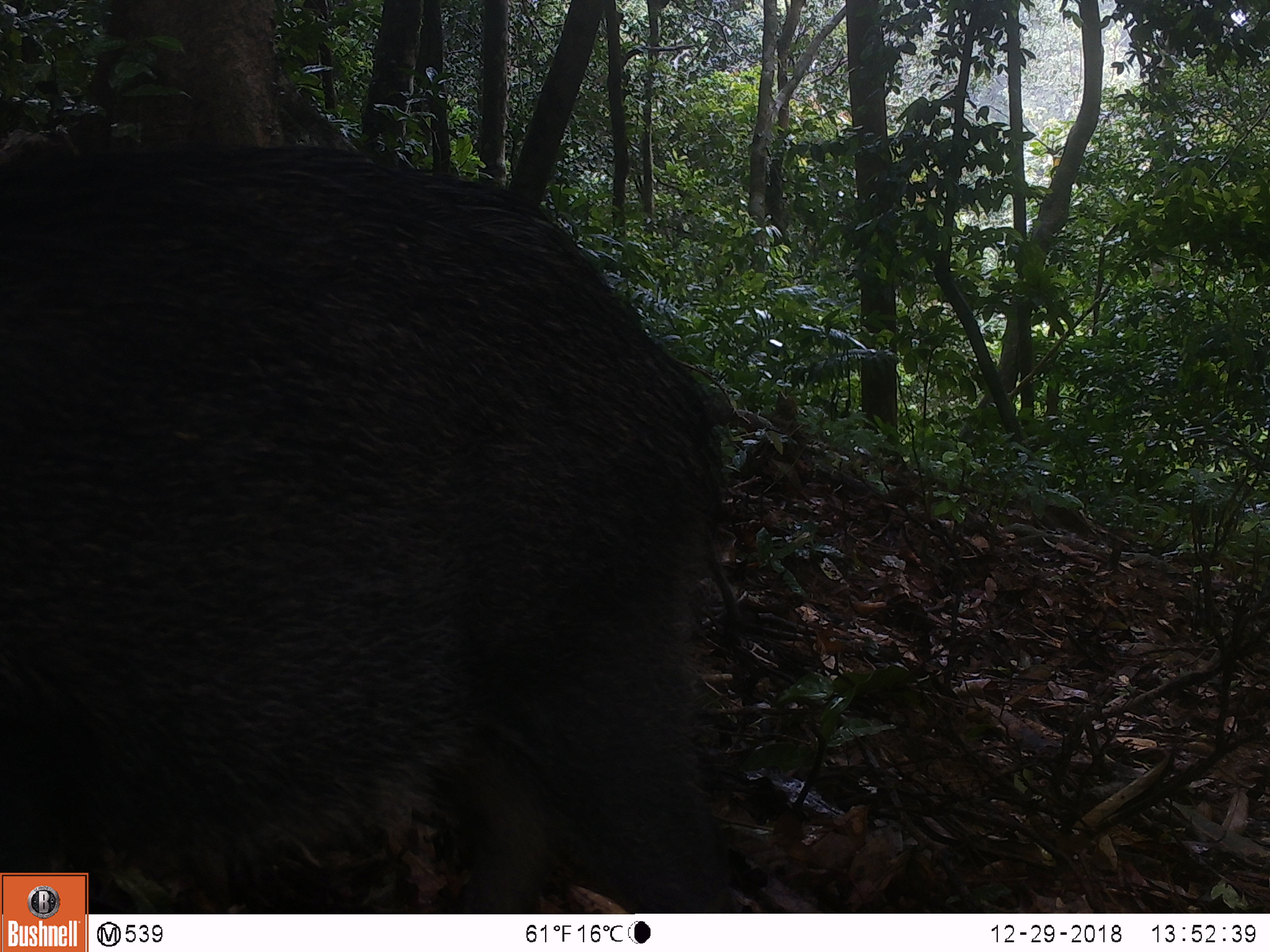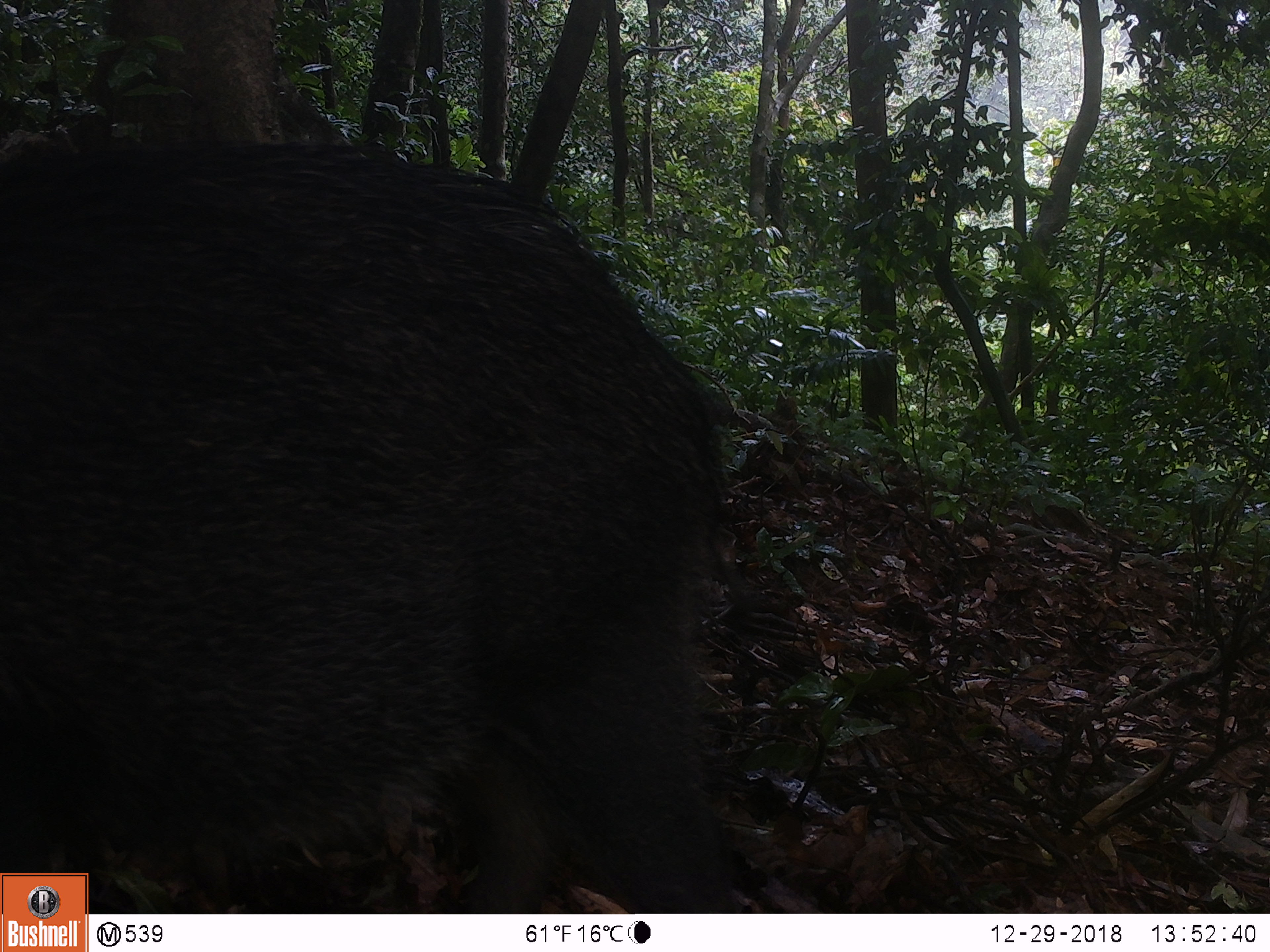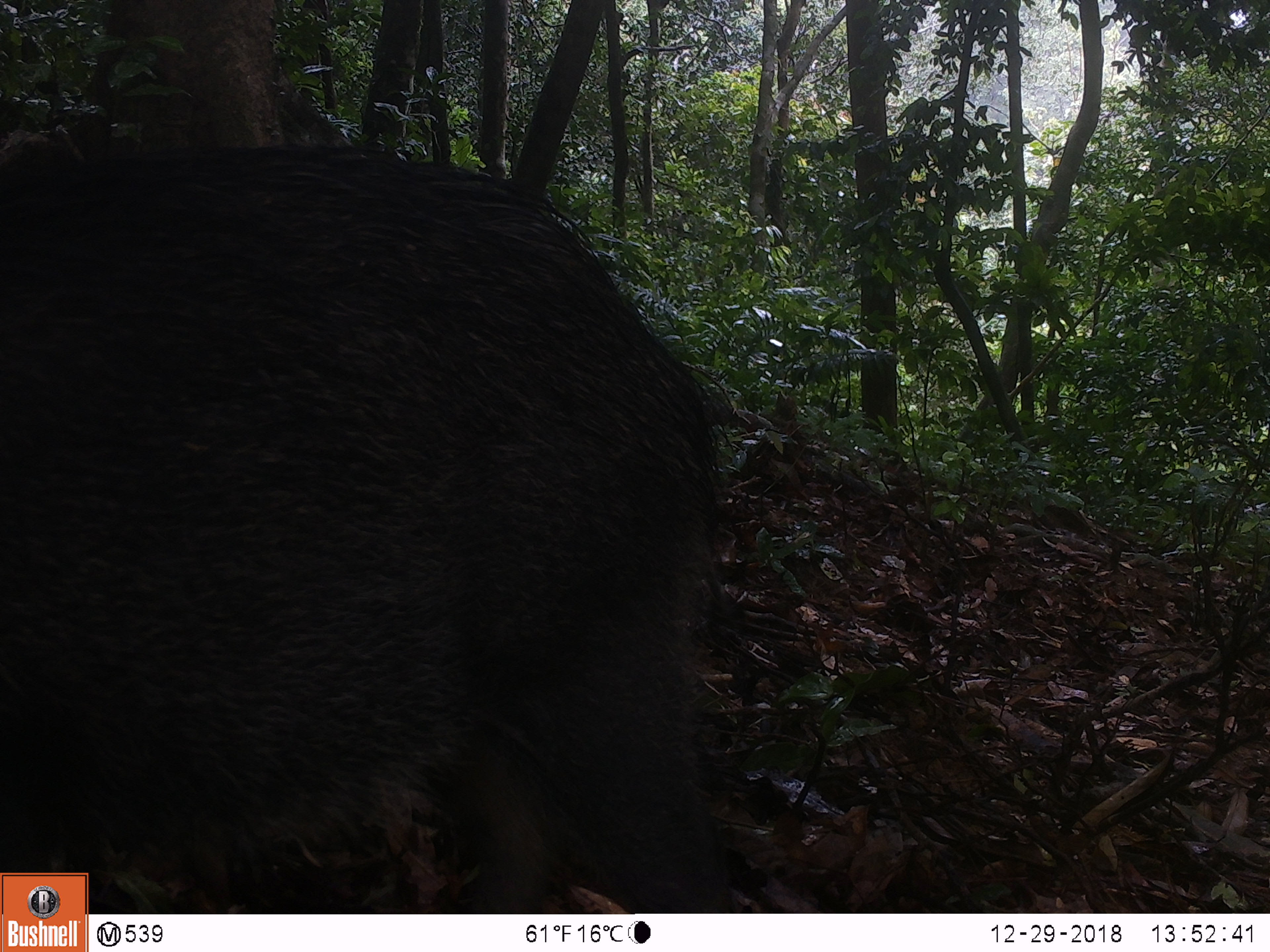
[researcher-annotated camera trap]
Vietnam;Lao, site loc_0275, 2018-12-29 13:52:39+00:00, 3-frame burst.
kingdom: Animalia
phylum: Chordata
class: Mammalia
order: Artiodactyla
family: Suidae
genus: Sus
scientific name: Sus scrofa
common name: eurasian wild pig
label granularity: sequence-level